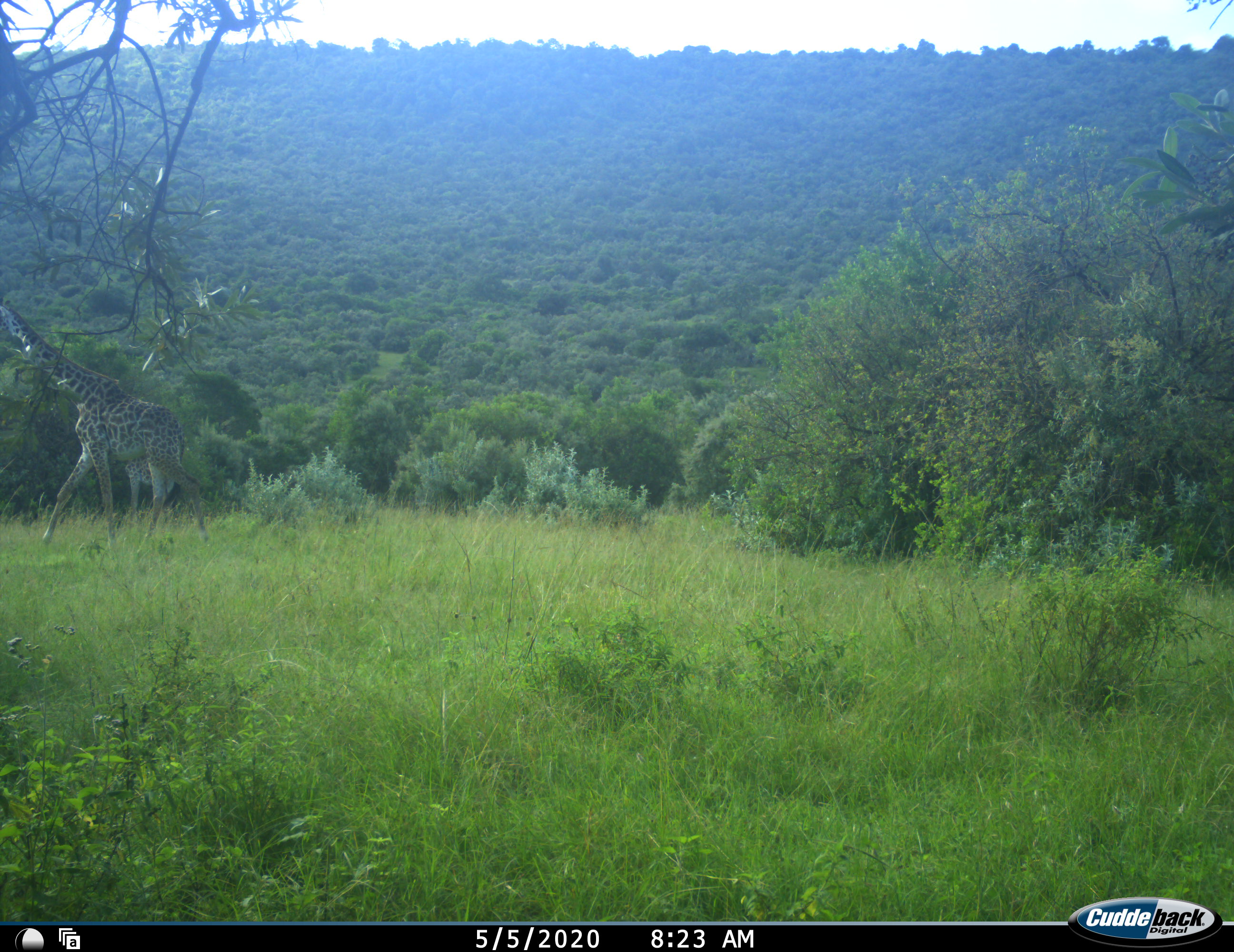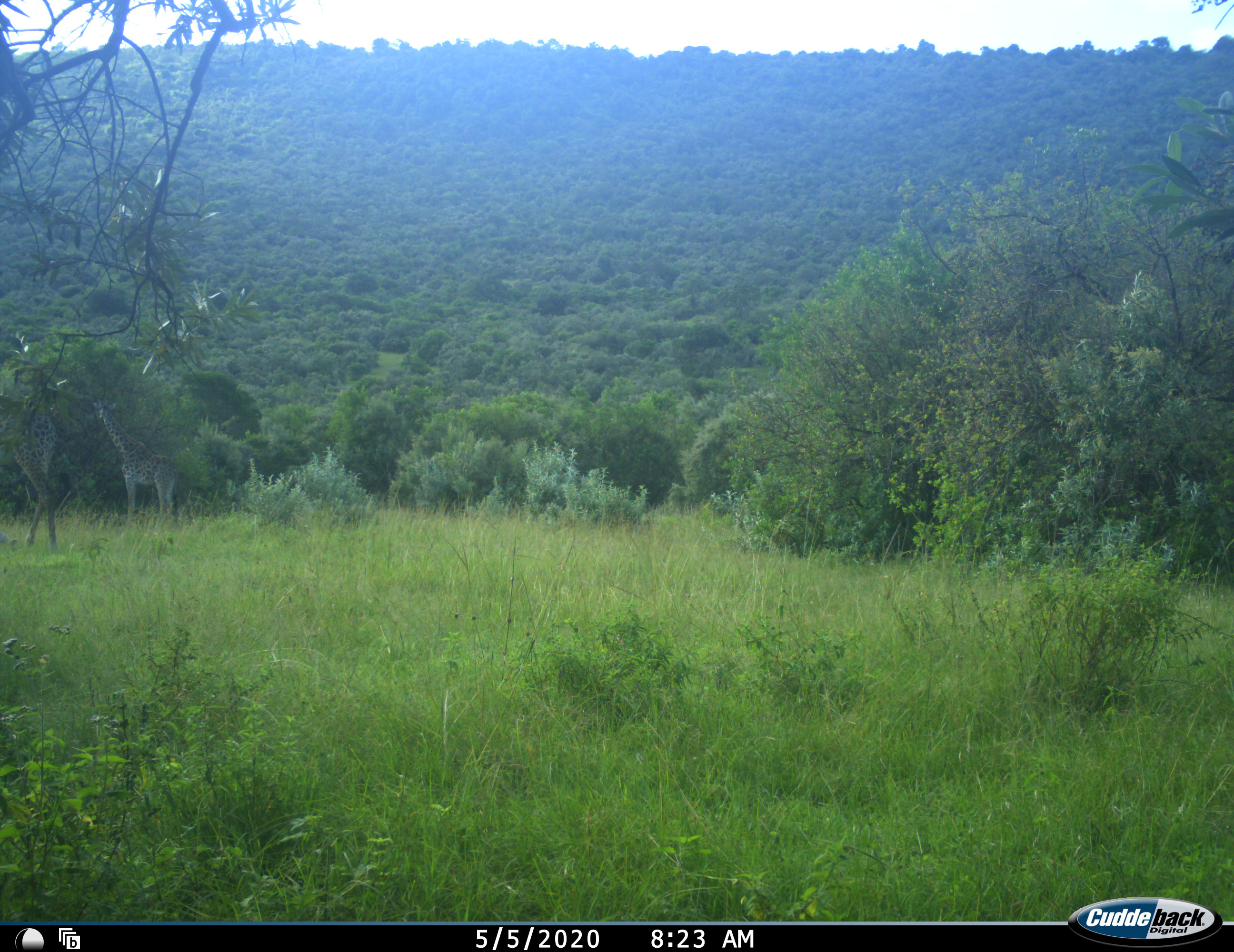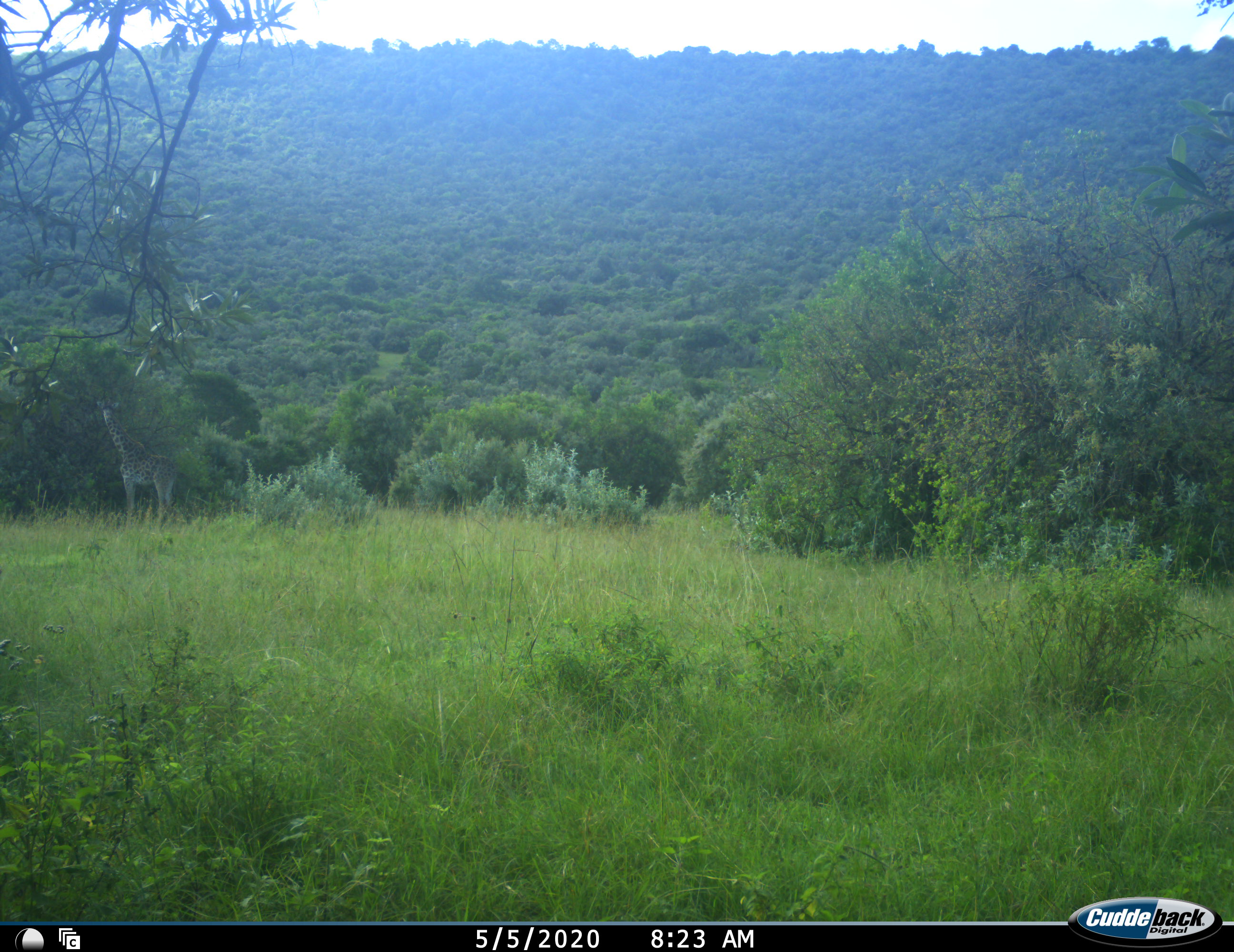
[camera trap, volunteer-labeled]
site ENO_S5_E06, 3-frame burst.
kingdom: Animalia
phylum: Chordata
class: Mammalia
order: Artiodactyla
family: Giraffidae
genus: Giraffa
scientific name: Giraffa camelopardalis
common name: giraffe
Giraffe (Giraffa camelopardalis), count 2. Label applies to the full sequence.